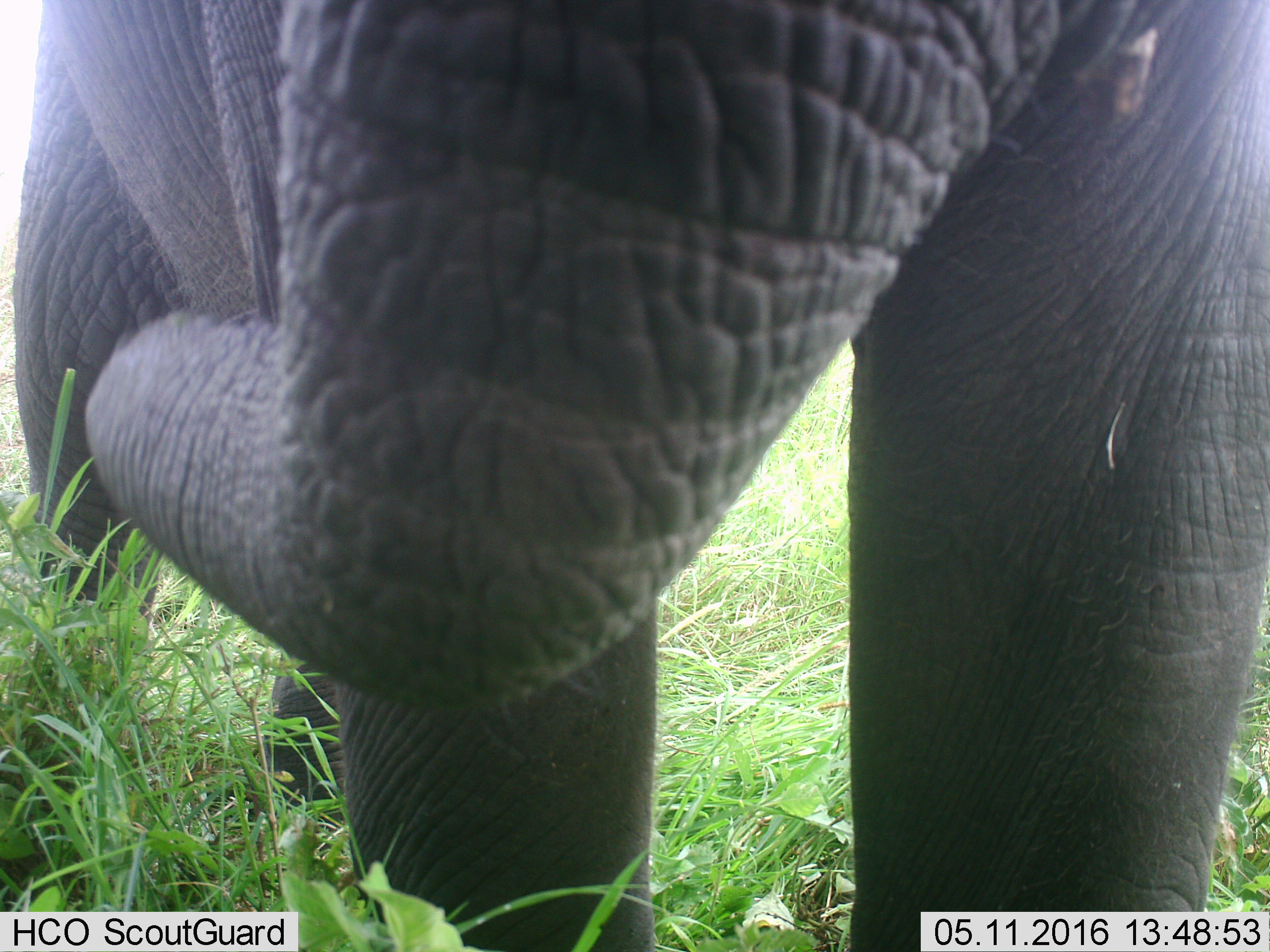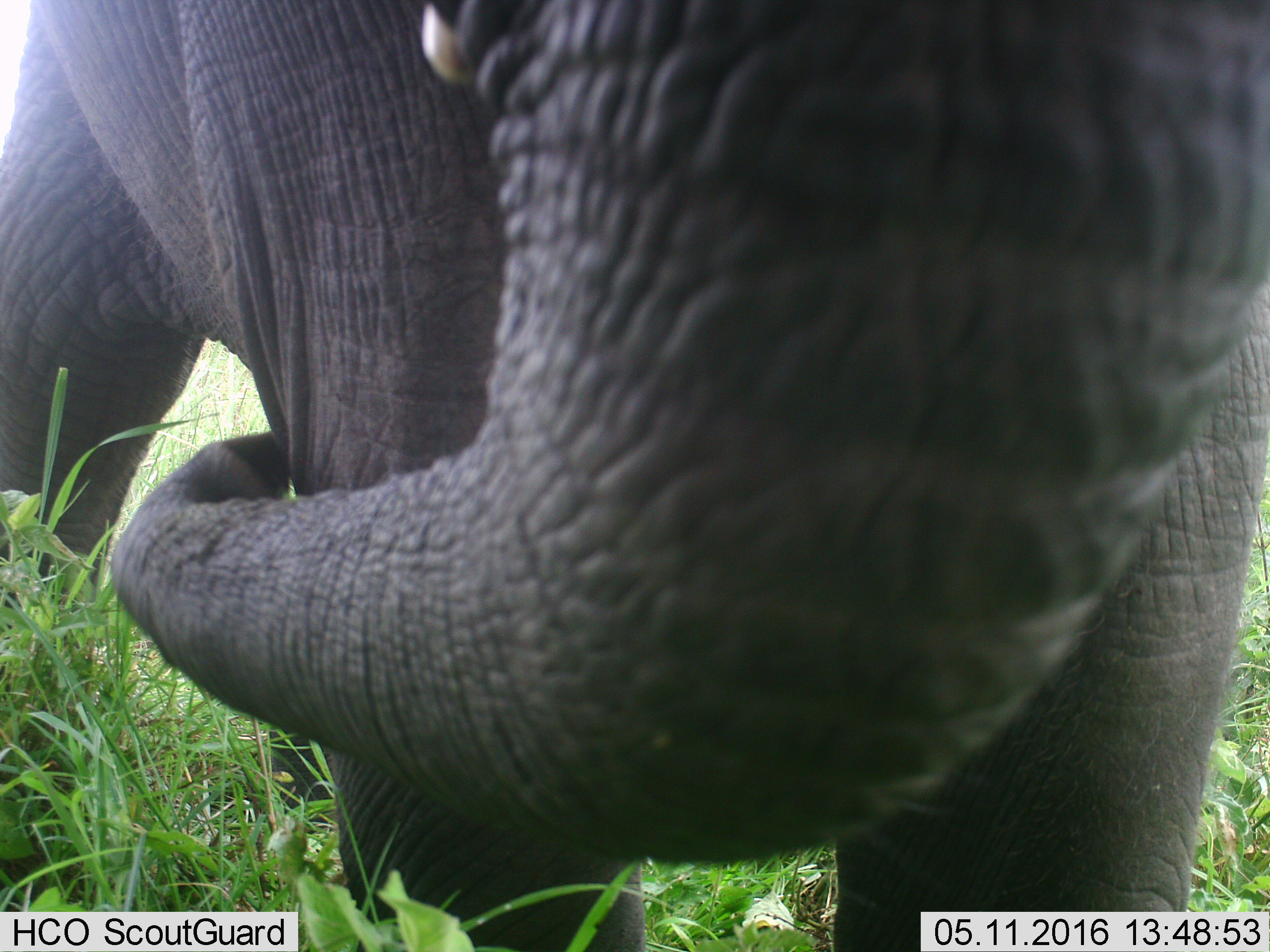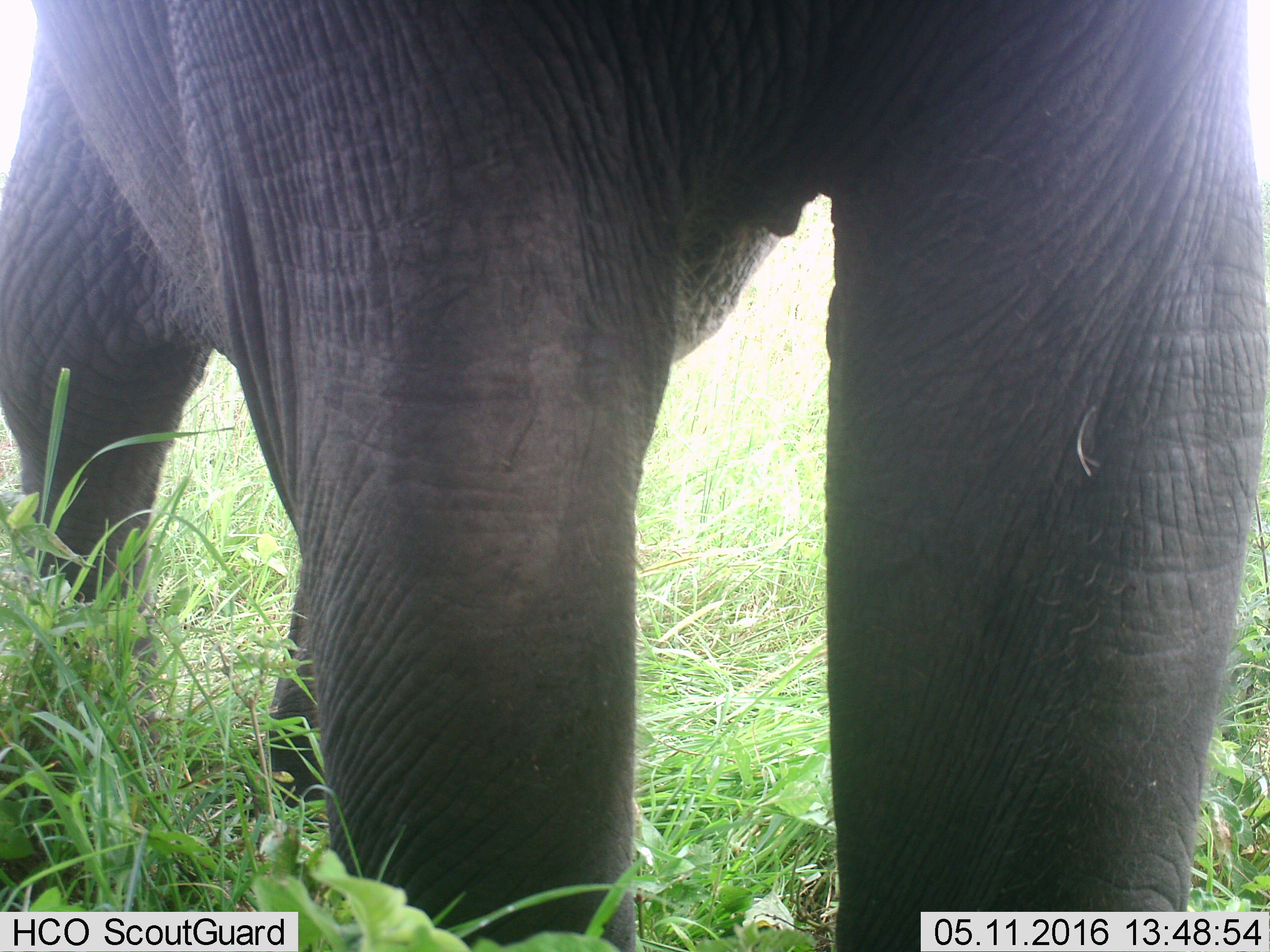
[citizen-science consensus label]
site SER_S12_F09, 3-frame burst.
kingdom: Animalia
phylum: Chordata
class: Mammalia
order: Proboscidea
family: Elephantidae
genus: Loxodonta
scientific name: Loxodonta africana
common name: african bush elephant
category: elephant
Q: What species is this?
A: Elephant (african bush elephant) (Loxodonta africana).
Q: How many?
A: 1.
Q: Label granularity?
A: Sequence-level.